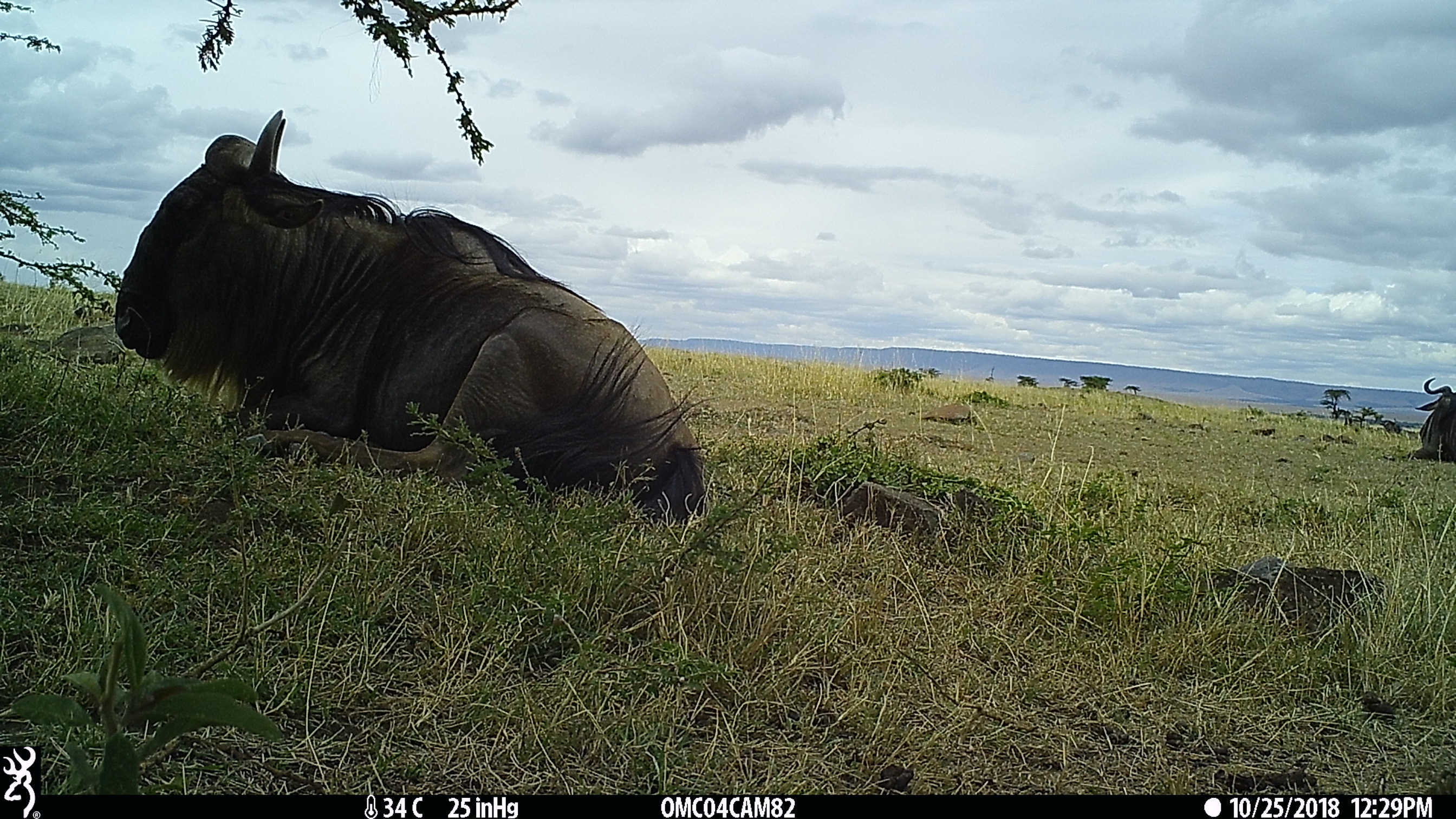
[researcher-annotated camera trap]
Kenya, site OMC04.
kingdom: Animalia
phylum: Chordata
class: Mammalia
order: Artiodactyla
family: Bovidae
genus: Connochaetes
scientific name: Connochaetes taurinus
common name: blue wildebeest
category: wildebeest